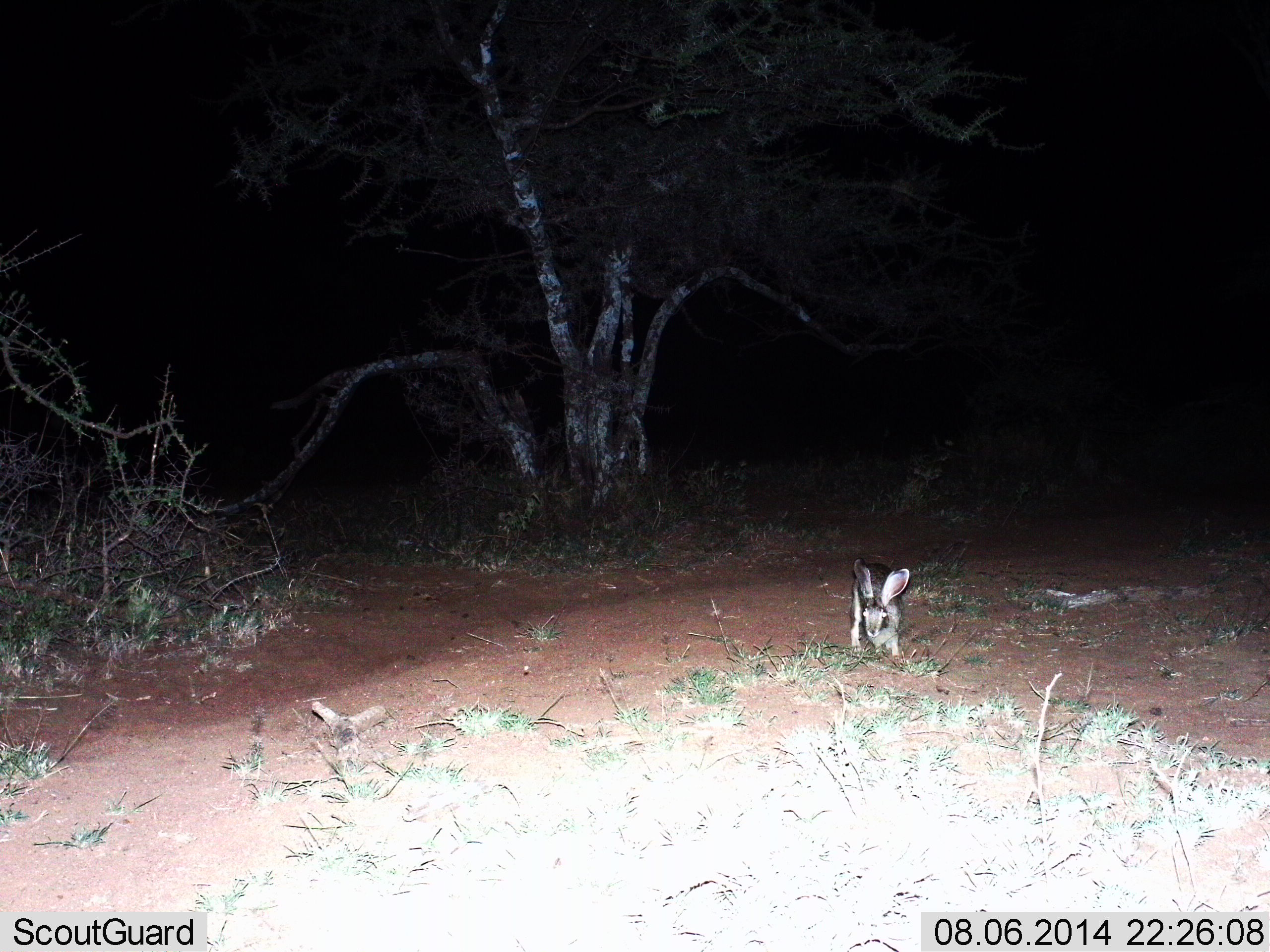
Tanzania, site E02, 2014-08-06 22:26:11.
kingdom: Animalia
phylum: Chordata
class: Mammalia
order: Lagomorpha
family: Leporidae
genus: Lepus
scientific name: Lepus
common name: hare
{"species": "hare (Lepus)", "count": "1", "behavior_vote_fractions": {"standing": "50%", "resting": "0%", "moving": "10%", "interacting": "0%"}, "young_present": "0%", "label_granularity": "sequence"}